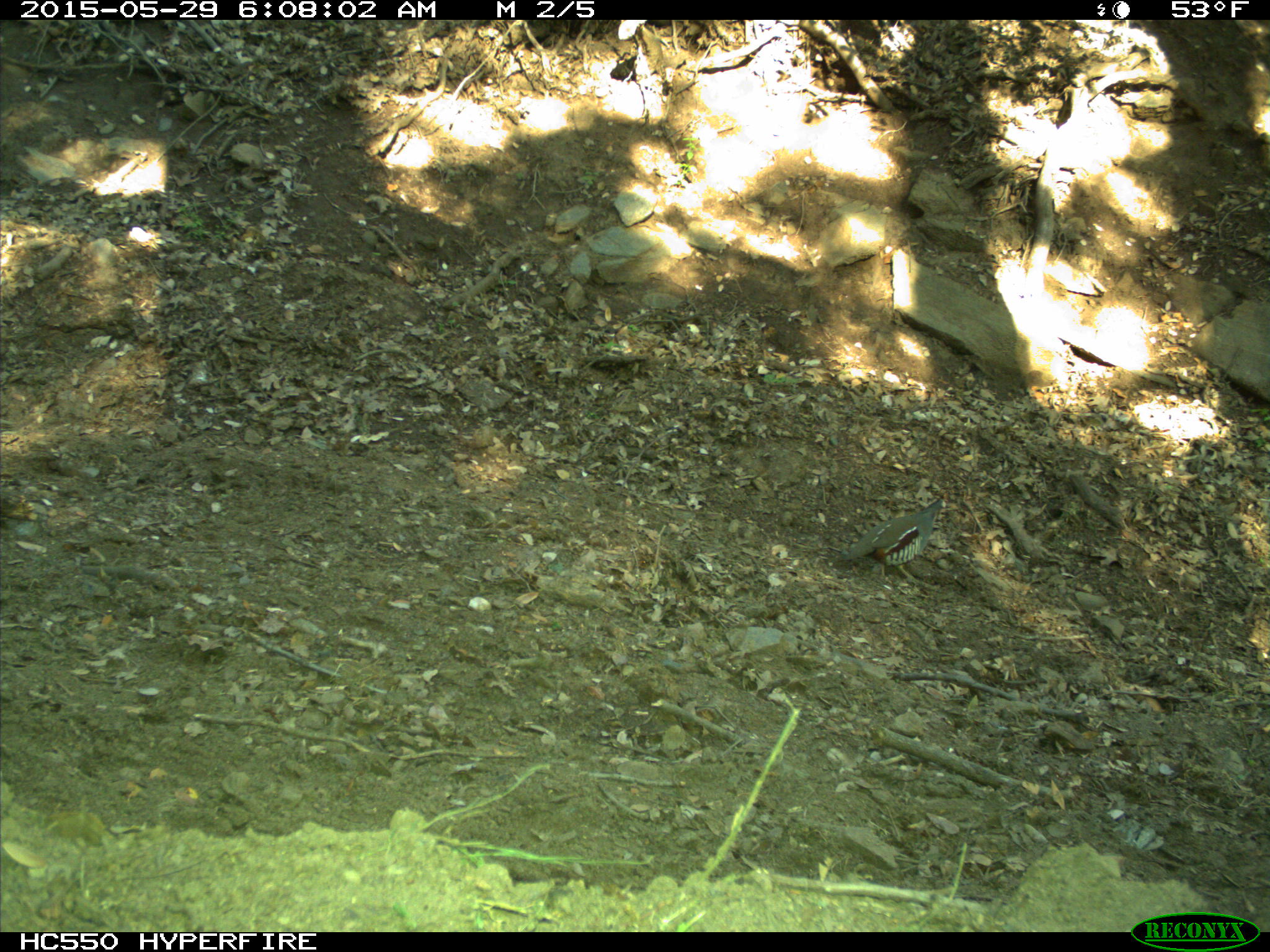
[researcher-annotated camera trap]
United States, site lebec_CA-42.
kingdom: Animalia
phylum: Chordata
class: Aves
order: Galliformes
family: Odontophoridae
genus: Callipepla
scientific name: Callipepla californica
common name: california quail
Callipepla californica (california quail).